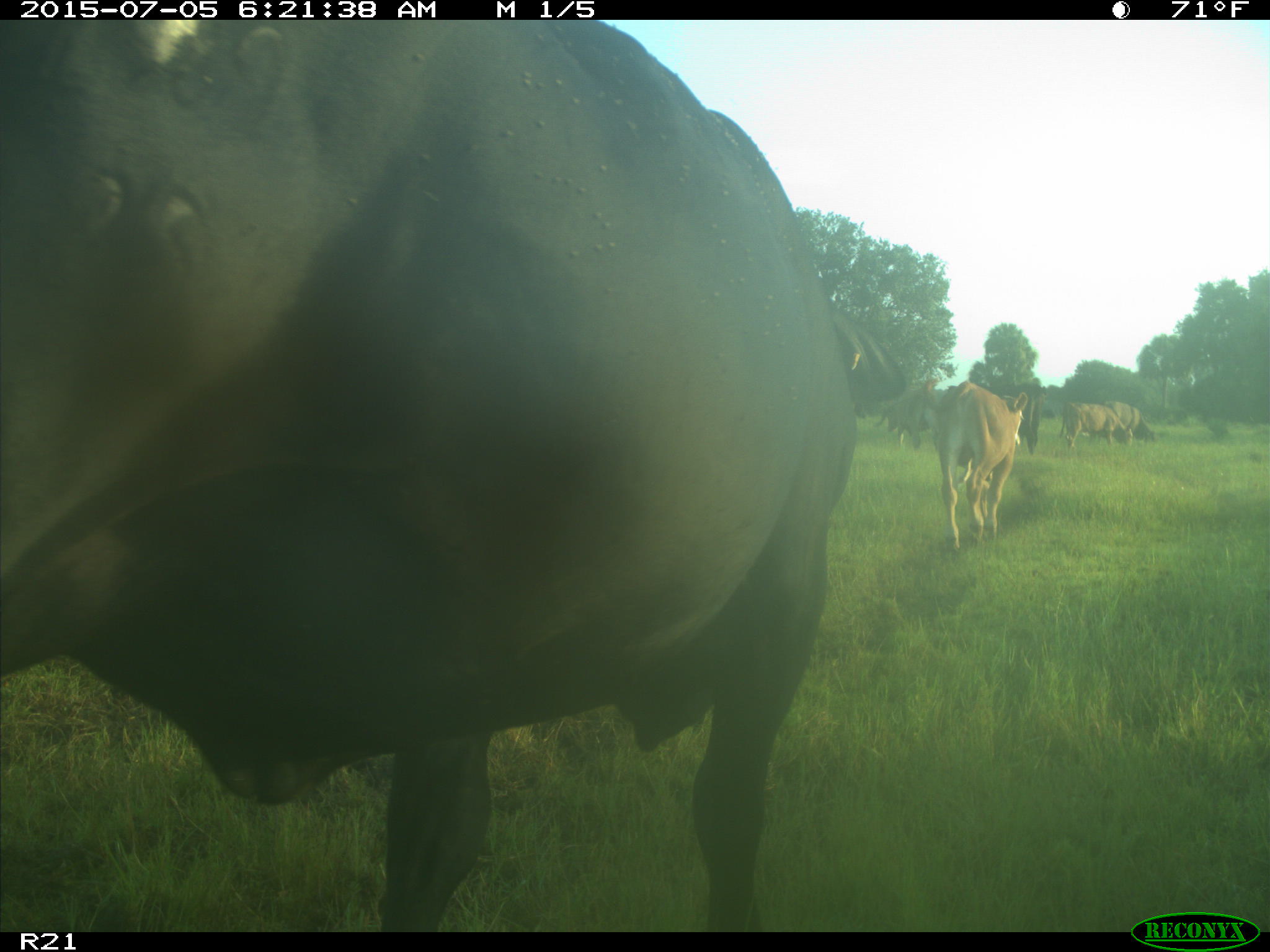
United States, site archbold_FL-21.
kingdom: Animalia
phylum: Chordata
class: Mammalia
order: Artiodactyla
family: Bovidae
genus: Bos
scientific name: Bos taurus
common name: domestic cow